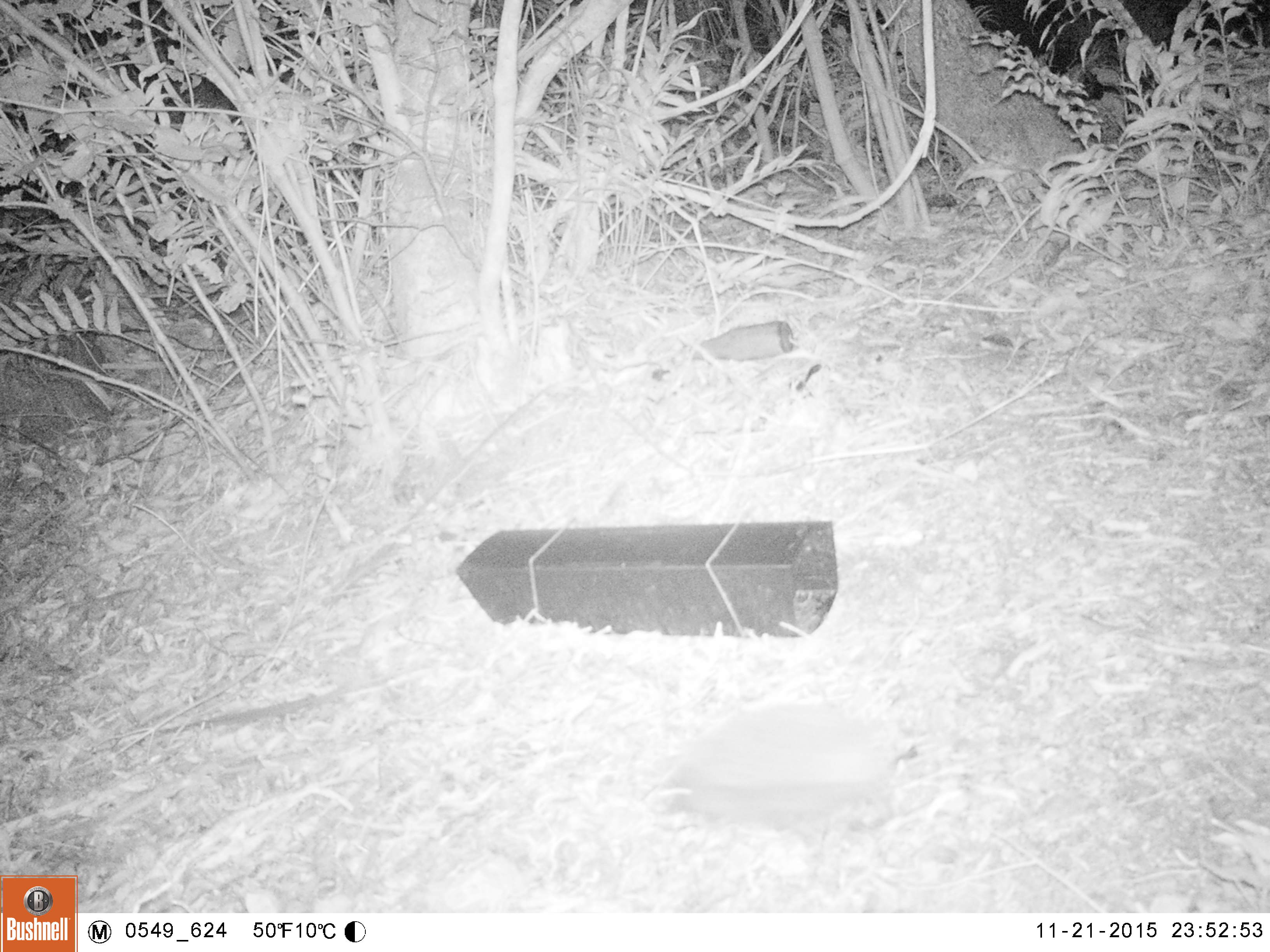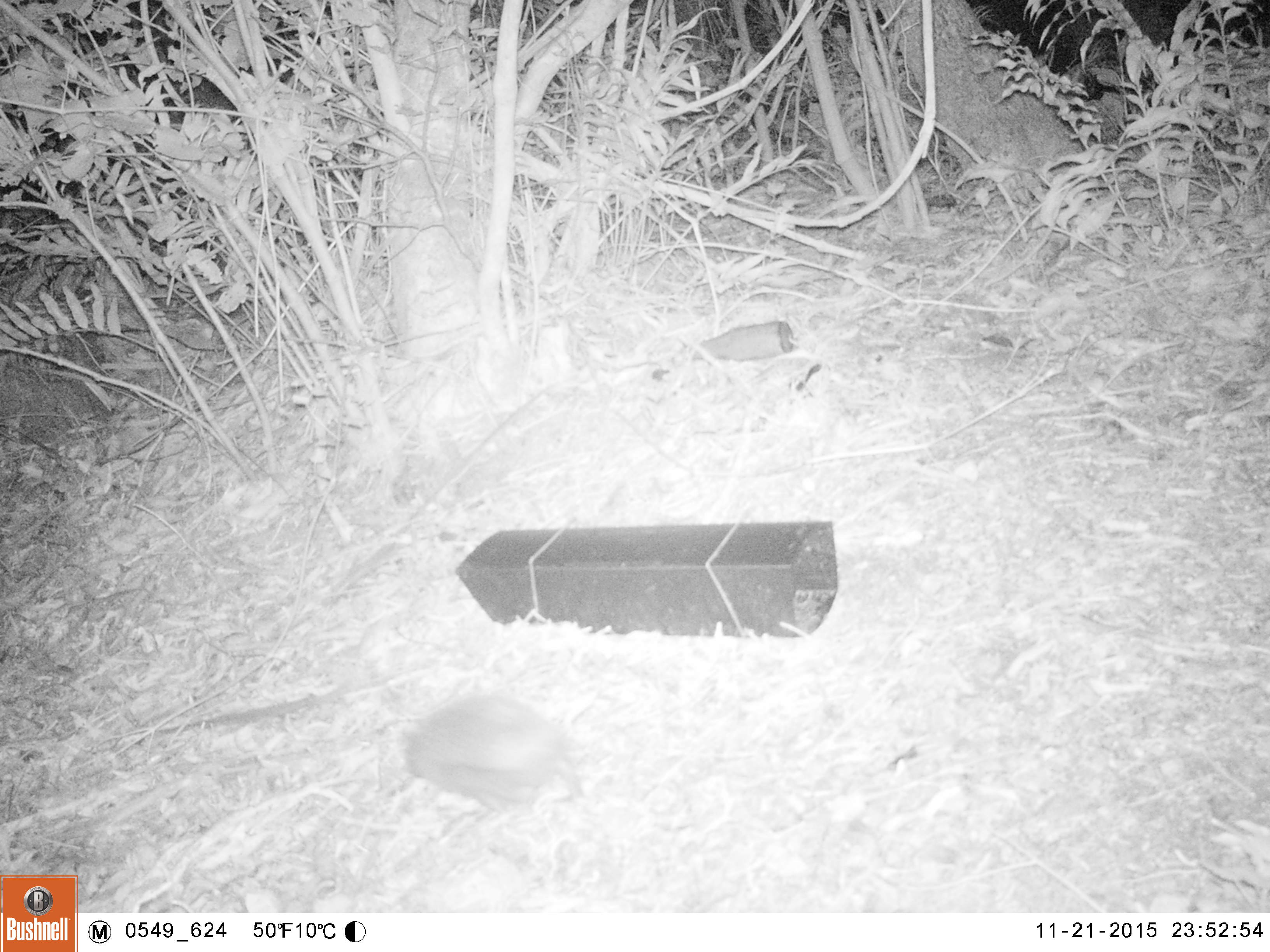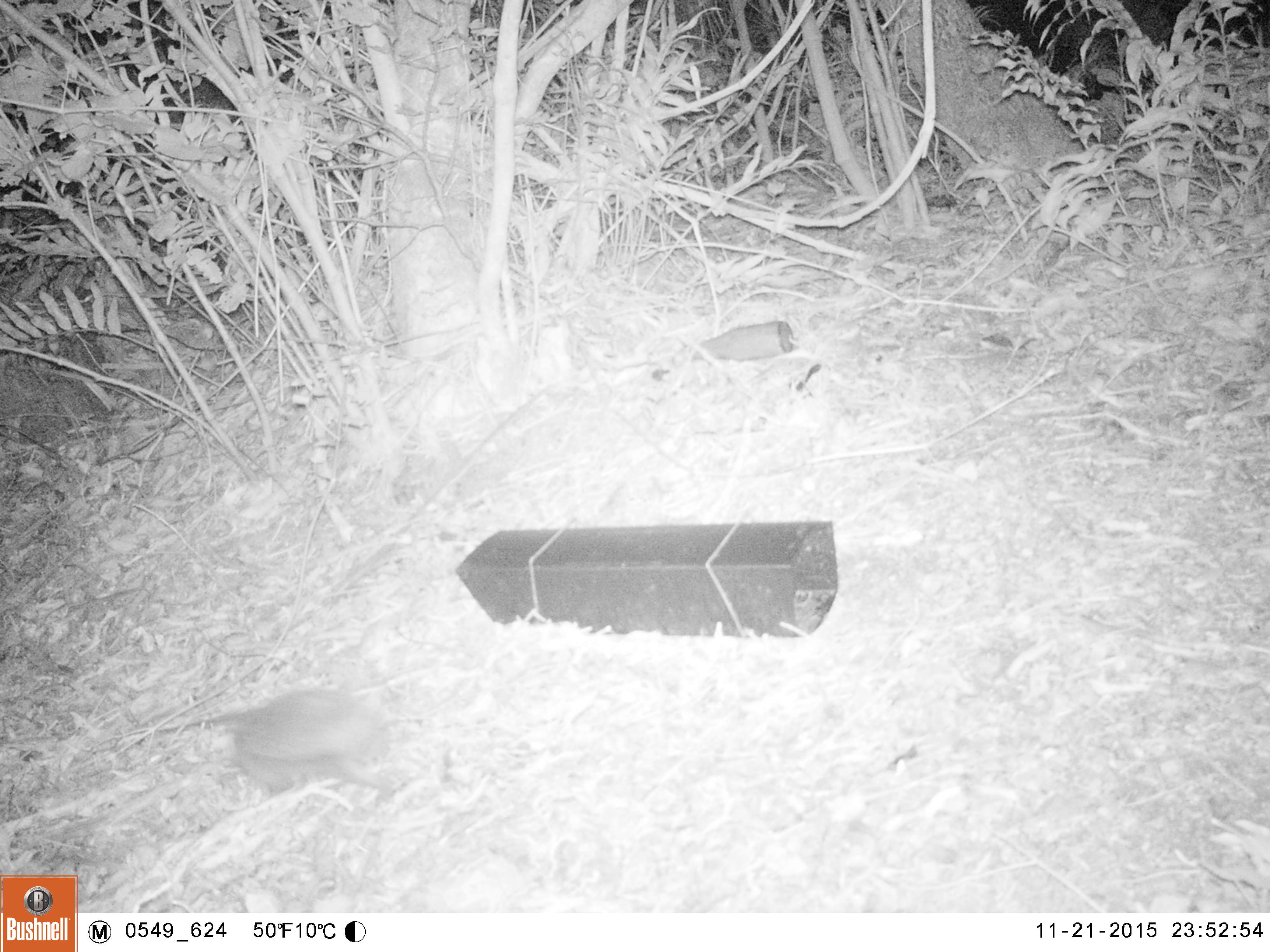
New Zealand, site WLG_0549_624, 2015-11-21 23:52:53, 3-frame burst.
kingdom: Animalia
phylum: Chordata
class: Mammalia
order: Eulipotyphla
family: Erinaceidae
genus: Erinaceus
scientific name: Erinaceus europaeus europaeus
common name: european hedgehog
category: hedgehog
Hedgehog (european hedgehog) (Erinaceus europaeus europaeus).